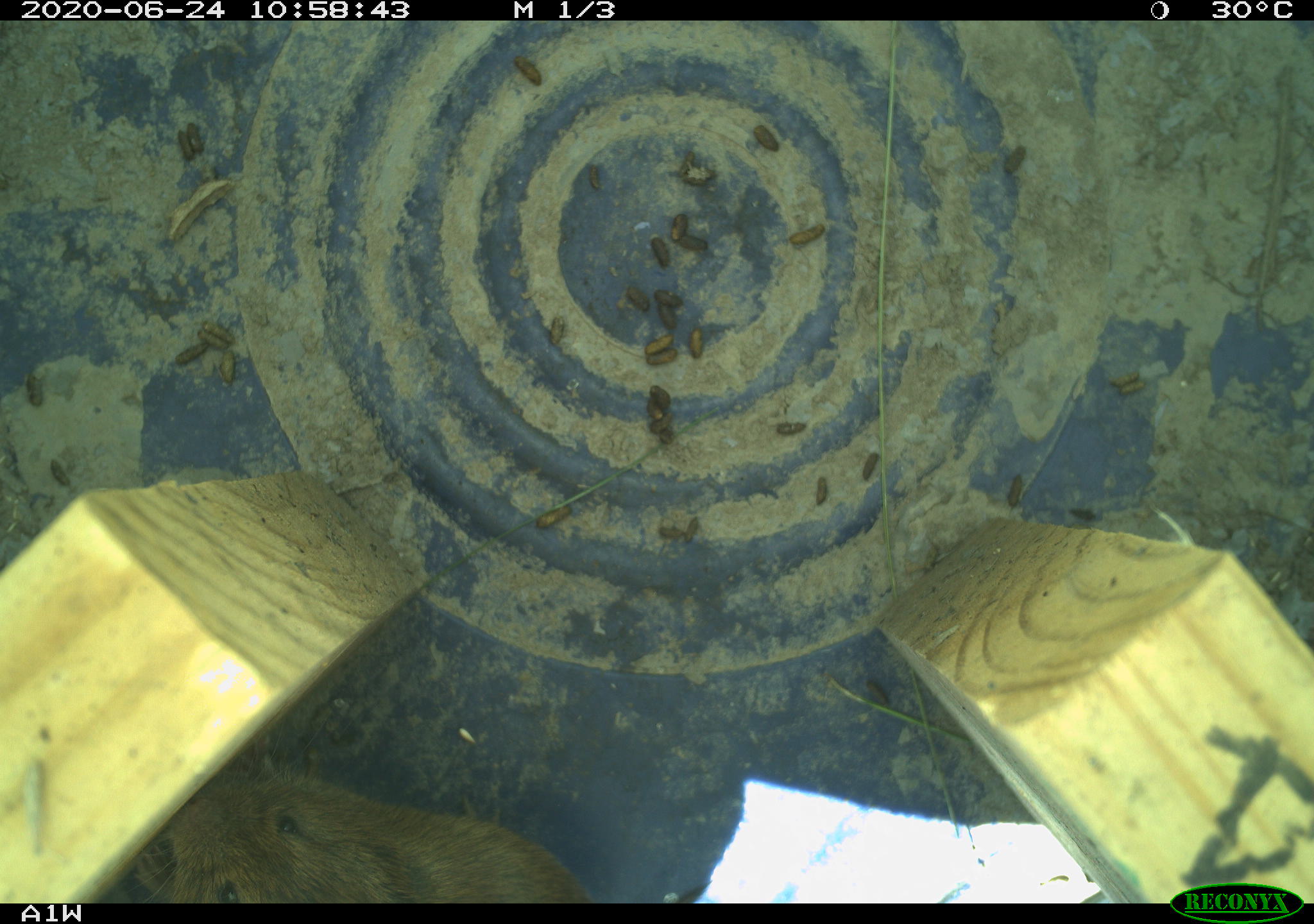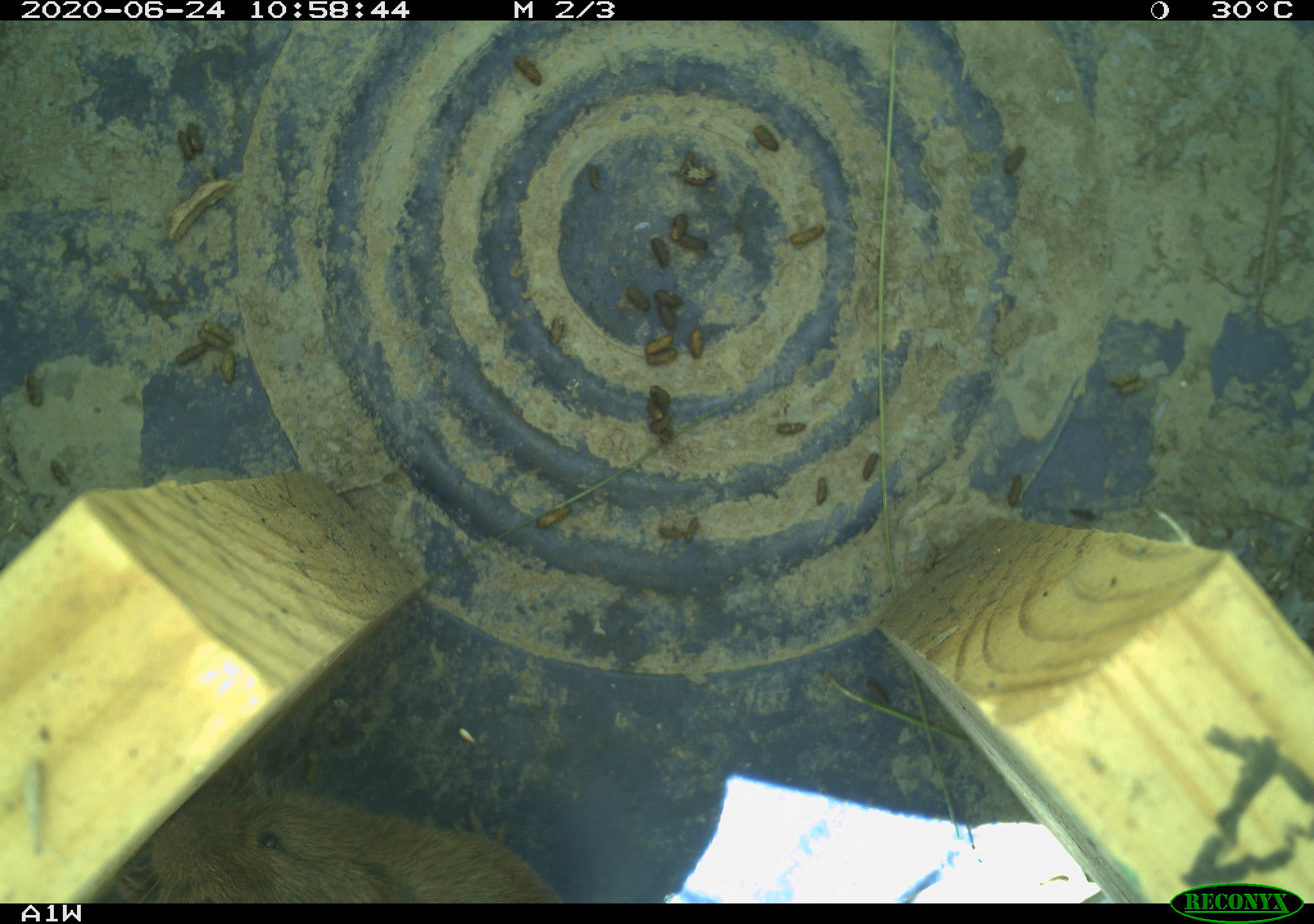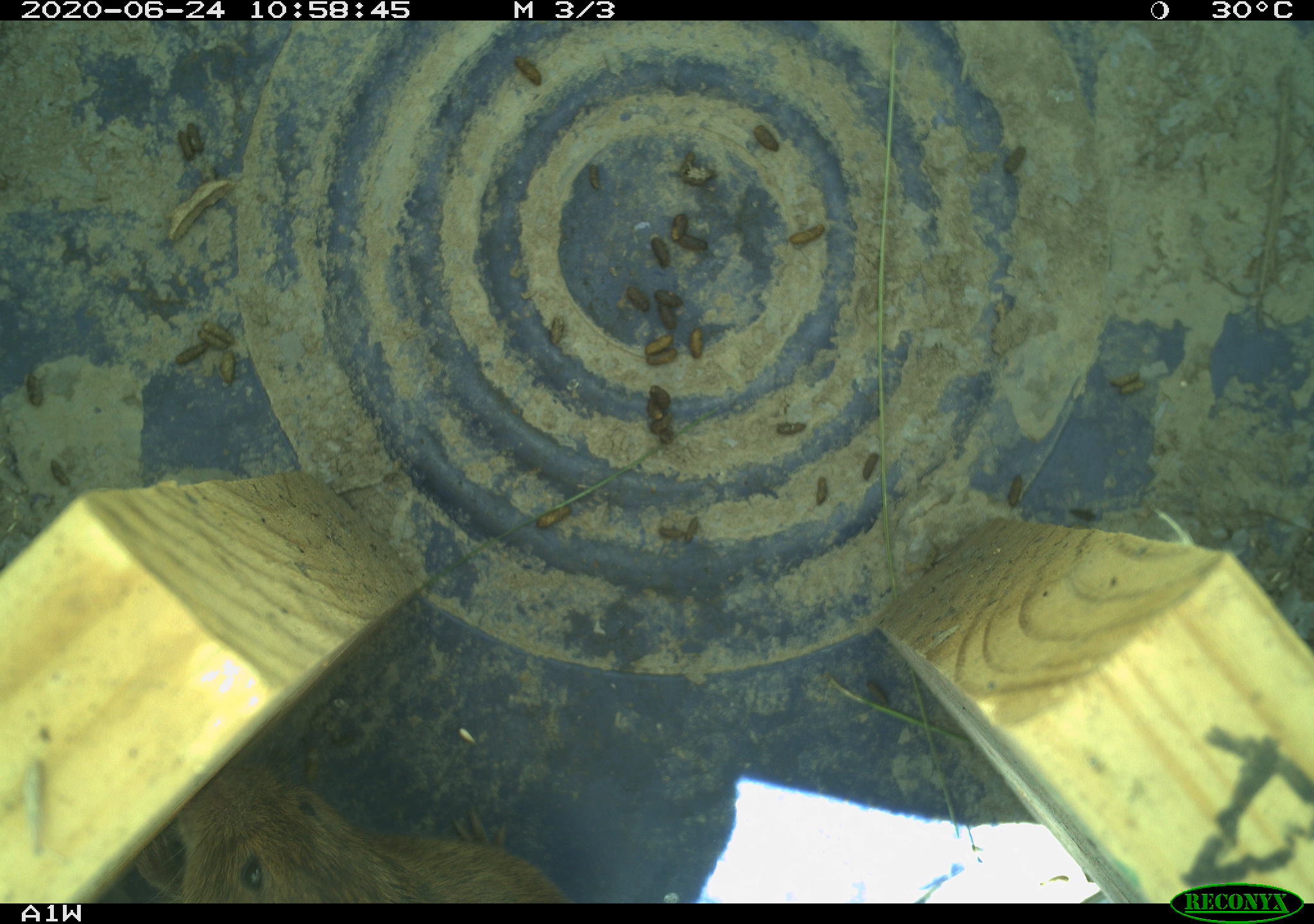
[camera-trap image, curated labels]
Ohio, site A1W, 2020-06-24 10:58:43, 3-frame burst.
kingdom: Animalia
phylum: Chordata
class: Mammalia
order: Rodentia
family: Cricetidae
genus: Microtus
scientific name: Microtus pennsylvanicus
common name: meadow vole